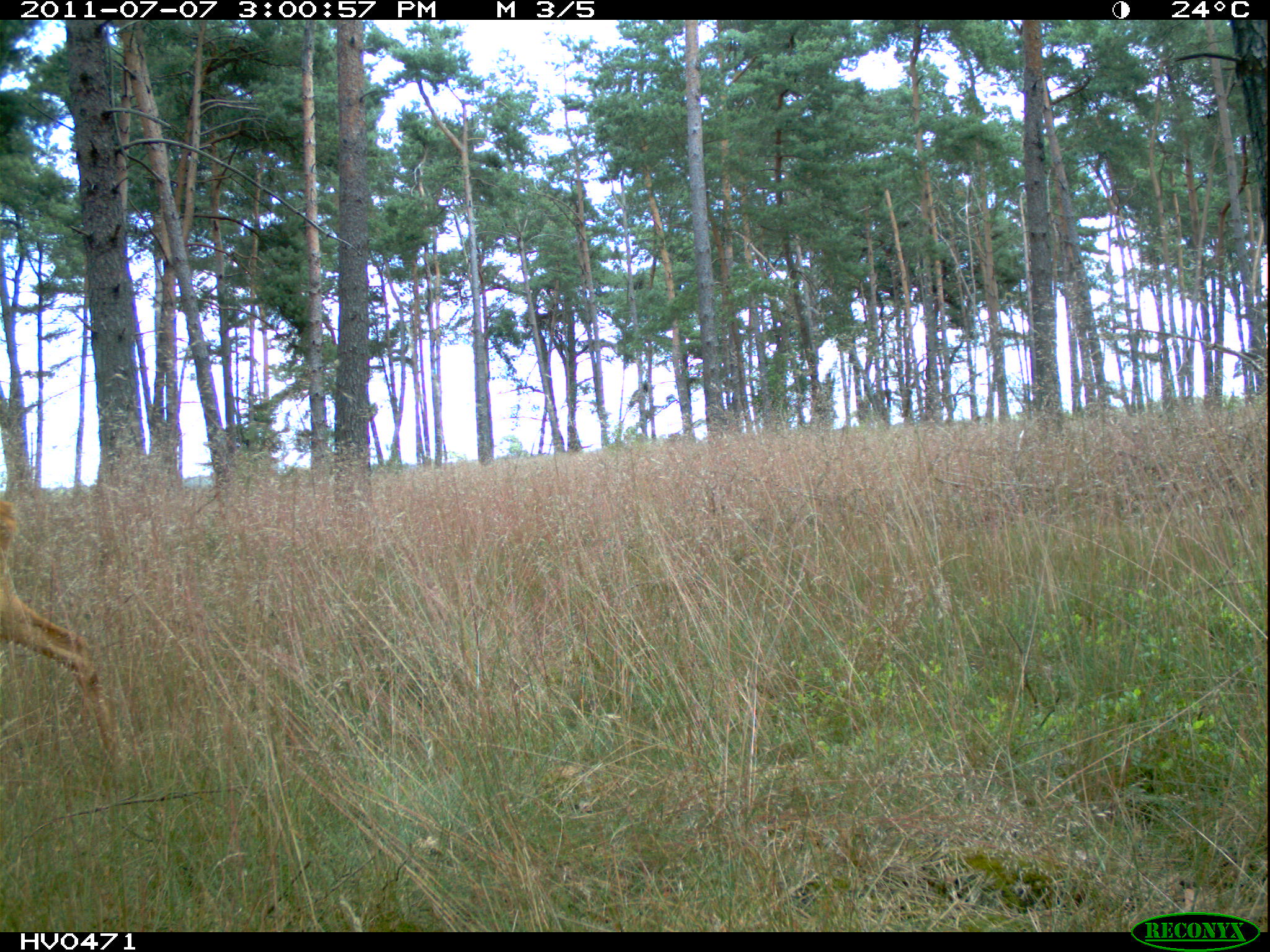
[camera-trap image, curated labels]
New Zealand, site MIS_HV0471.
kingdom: Animalia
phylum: Chordata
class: Mammalia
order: Artiodactyla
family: Cervidae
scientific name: Cervidae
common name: deer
Deer (Cervidae).